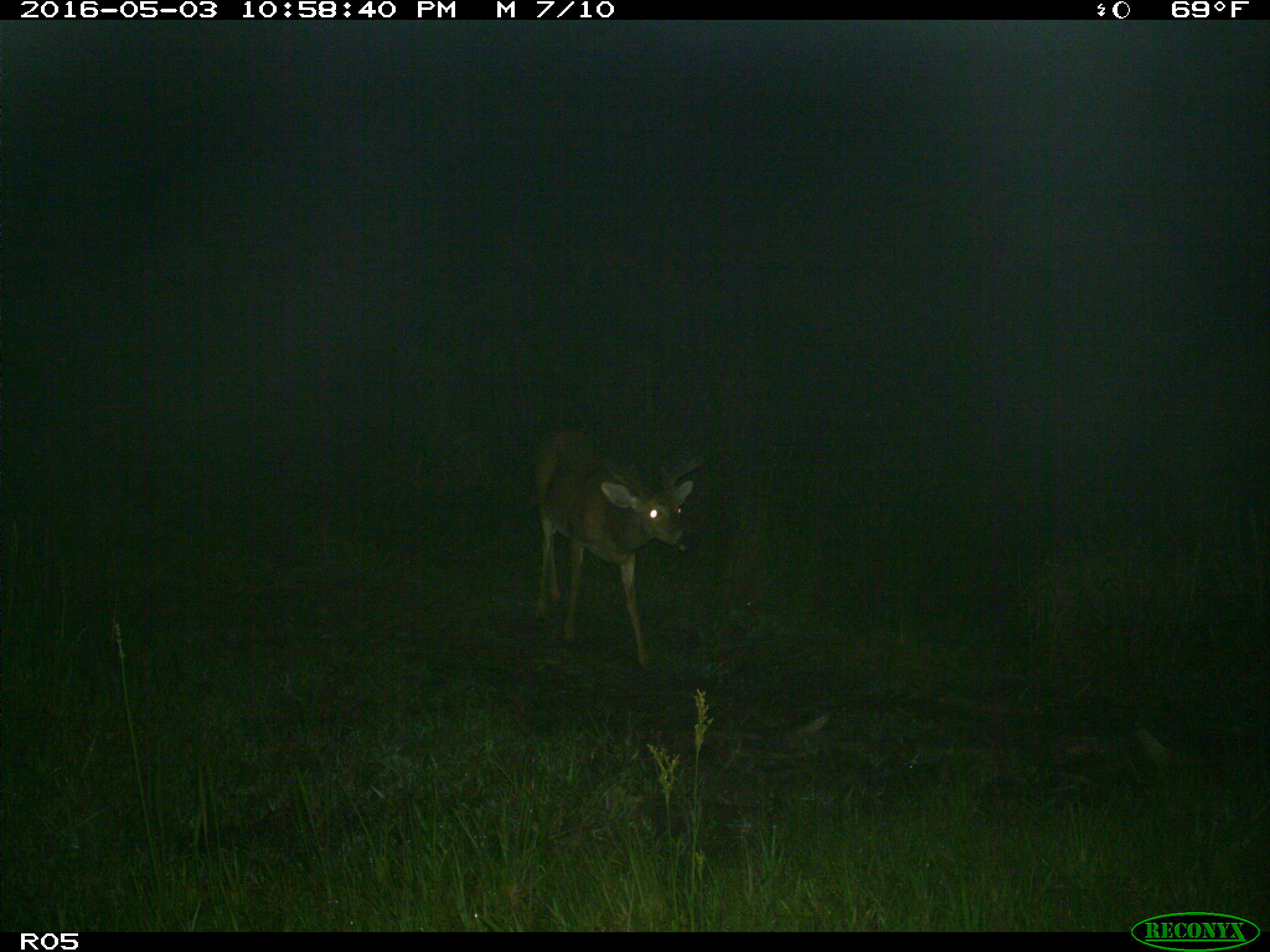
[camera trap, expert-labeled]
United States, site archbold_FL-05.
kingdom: Animalia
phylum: Chordata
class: Mammalia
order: Artiodactyla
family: Cervidae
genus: Odocoileus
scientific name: Odocoileus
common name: deer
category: unidentified deer